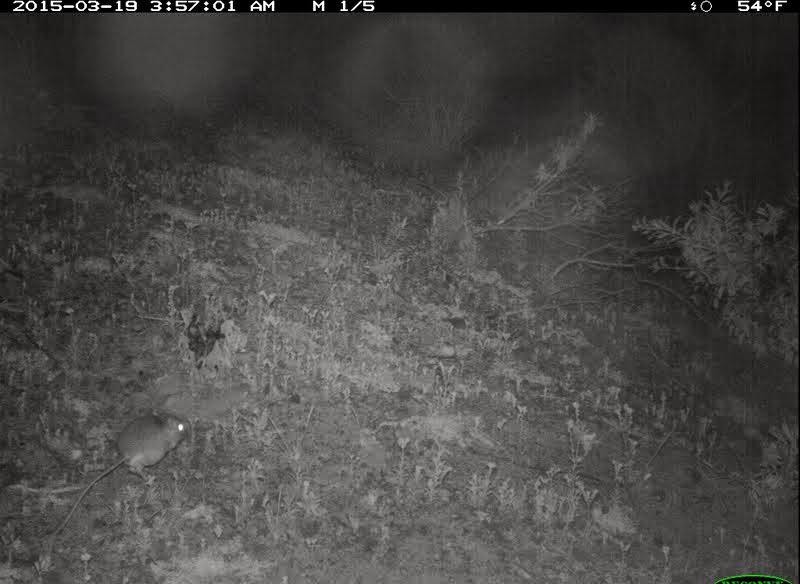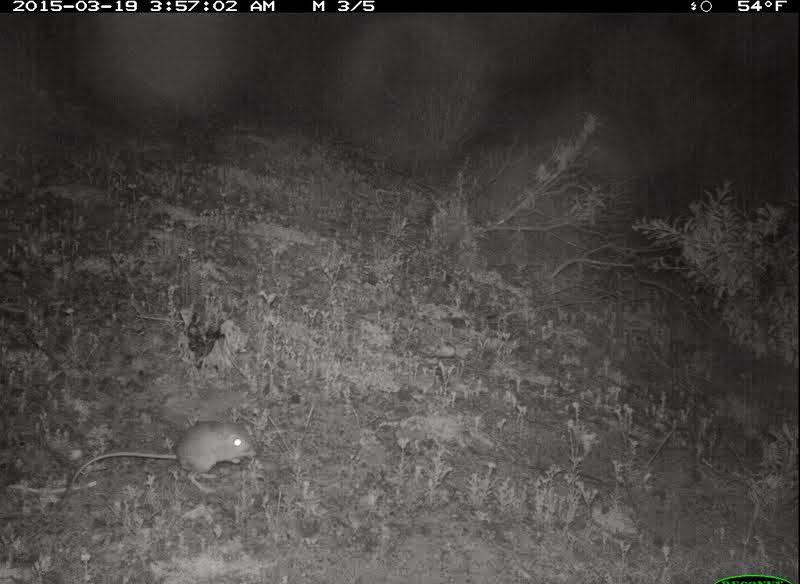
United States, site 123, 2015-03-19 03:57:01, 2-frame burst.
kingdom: Animalia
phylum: Chordata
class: Mammalia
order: Rodentia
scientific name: Rodentia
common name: rodent